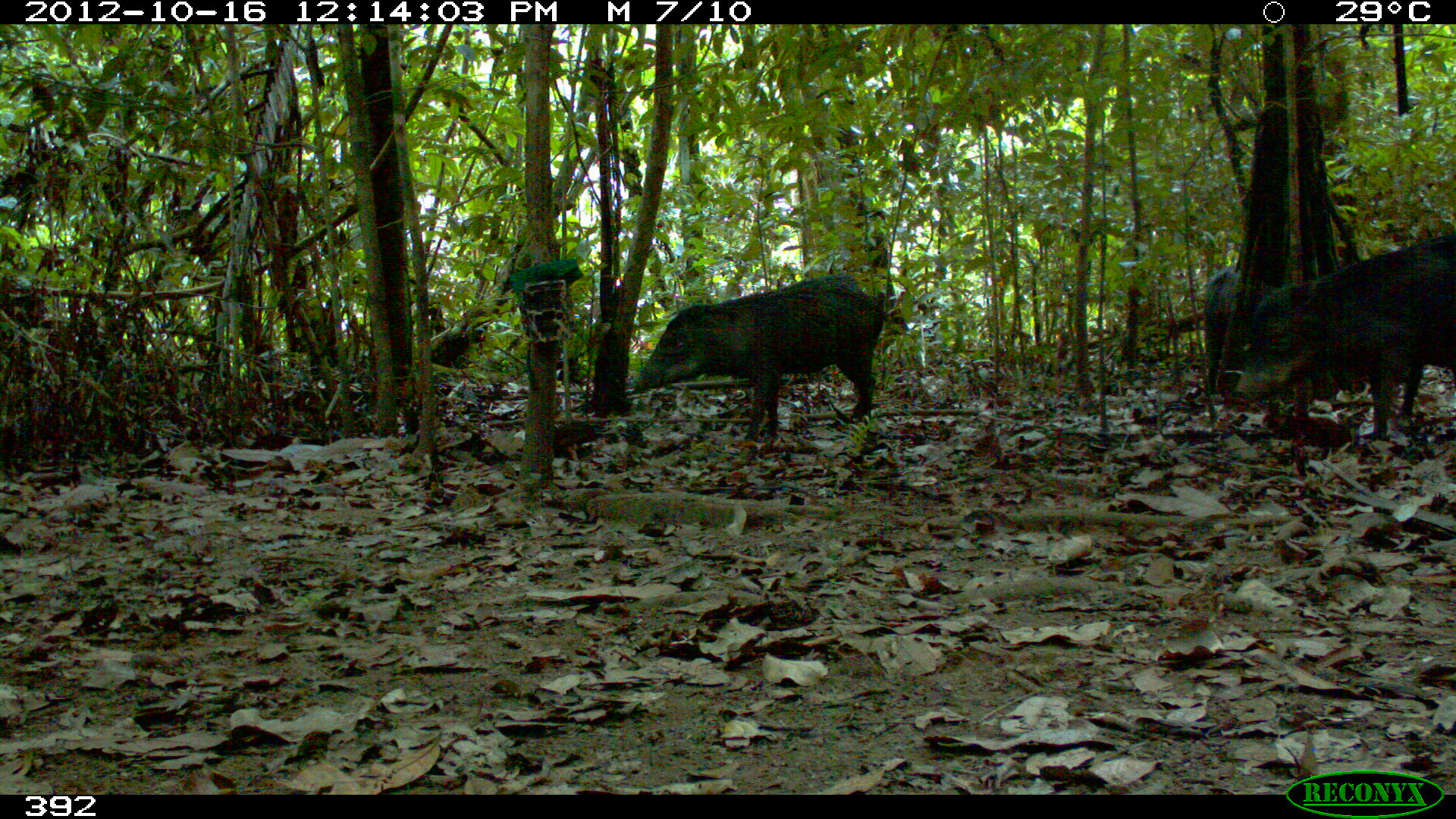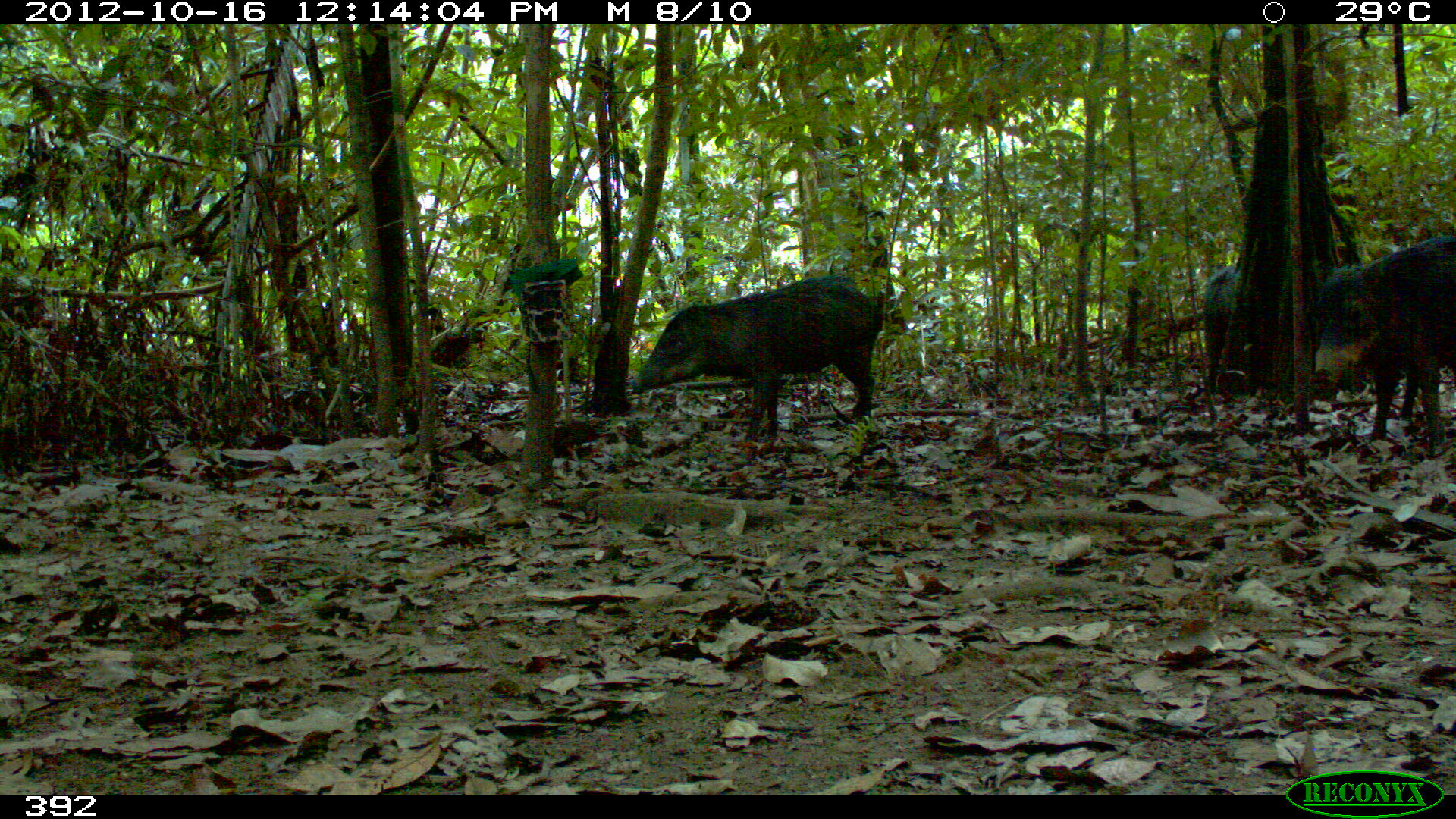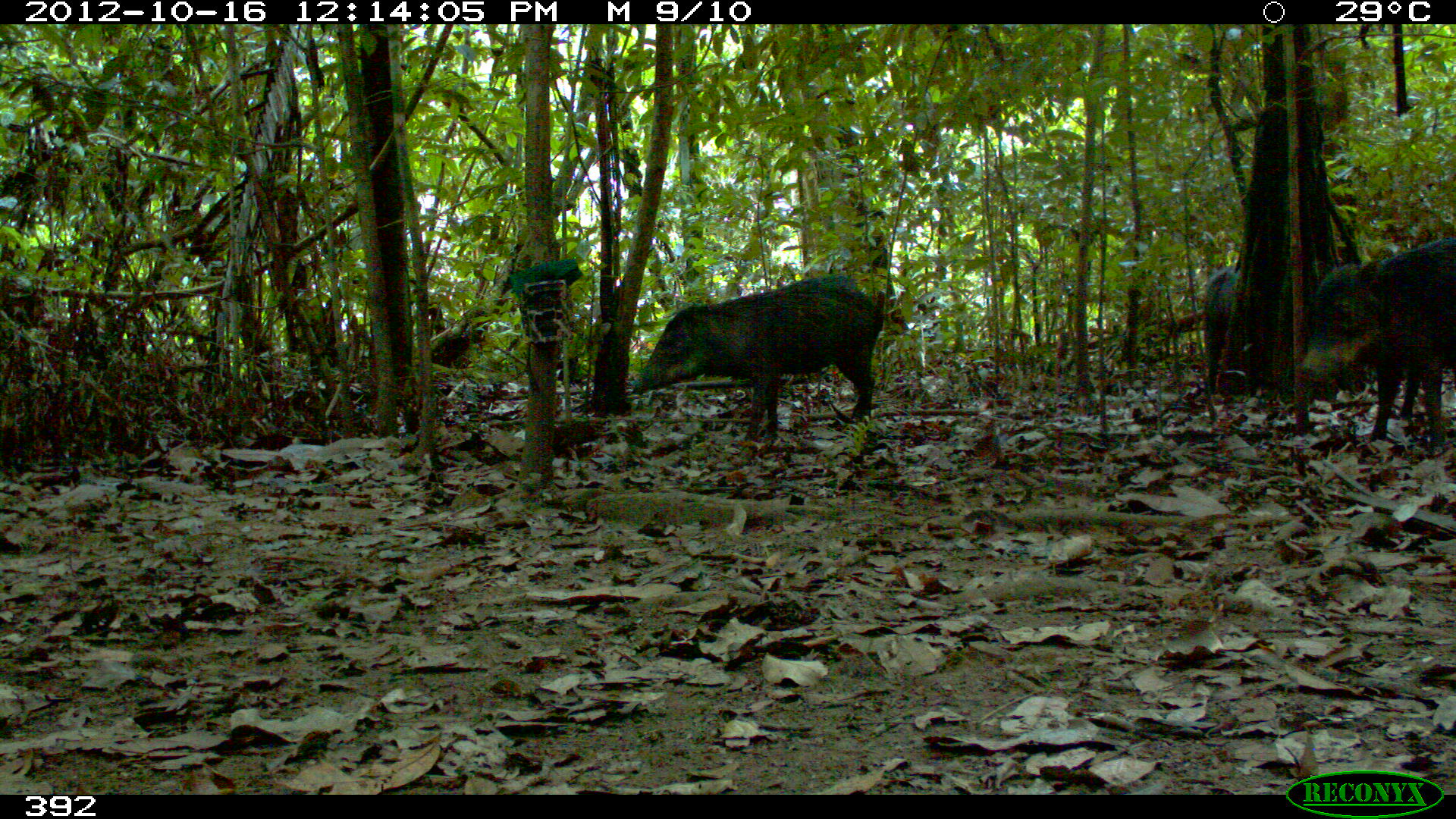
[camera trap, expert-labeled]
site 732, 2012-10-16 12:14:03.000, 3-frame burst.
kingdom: Animalia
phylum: Chordata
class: Mammalia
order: Artiodactyla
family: Tayassuidae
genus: Tayassu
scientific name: Tayassu pecari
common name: white-lipped peccary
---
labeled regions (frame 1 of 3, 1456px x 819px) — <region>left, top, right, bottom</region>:
tayassu pecari: <region>1224, 228, 1452, 442</region>; <region>627, 268, 890, 448</region>; <region>1203, 266, 1238, 390</region>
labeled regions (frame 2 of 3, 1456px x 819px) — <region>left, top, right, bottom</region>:
tayassu pecari: <region>628, 270, 890, 447</region>; <region>1308, 228, 1454, 452</region>; <region>1197, 260, 1258, 390</region>